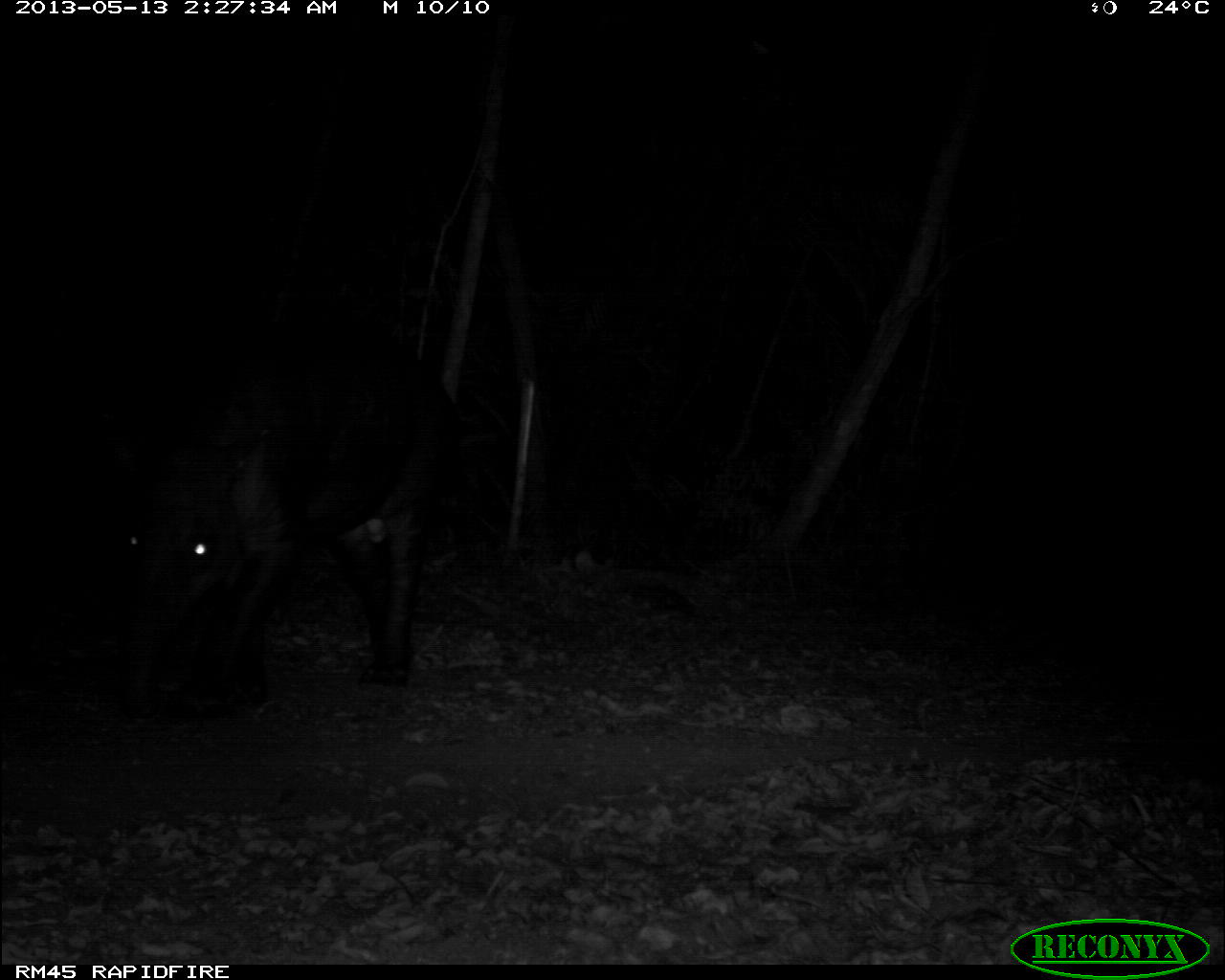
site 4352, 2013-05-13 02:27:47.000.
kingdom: Animalia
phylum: Chordata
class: Mammalia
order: Perissodactyla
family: Tapiridae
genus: Tapirus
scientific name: Tapirus bairdii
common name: baird's tapir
Tapirus bairdii (baird's tapir), count 1.